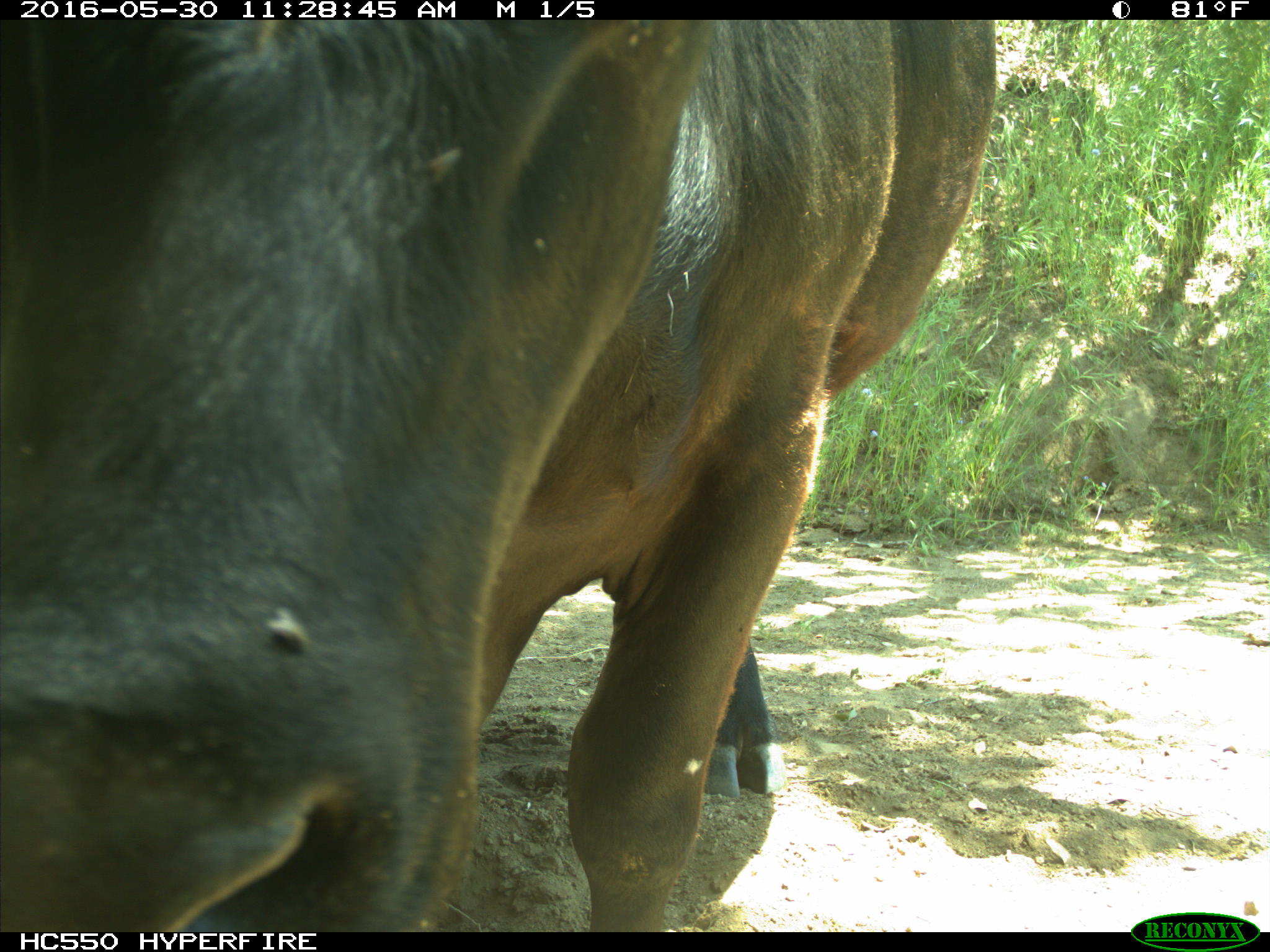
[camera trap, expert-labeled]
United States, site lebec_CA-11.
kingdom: Animalia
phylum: Chordata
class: Mammalia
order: Artiodactyla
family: Bovidae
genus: Bos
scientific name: Bos taurus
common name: domestic cow